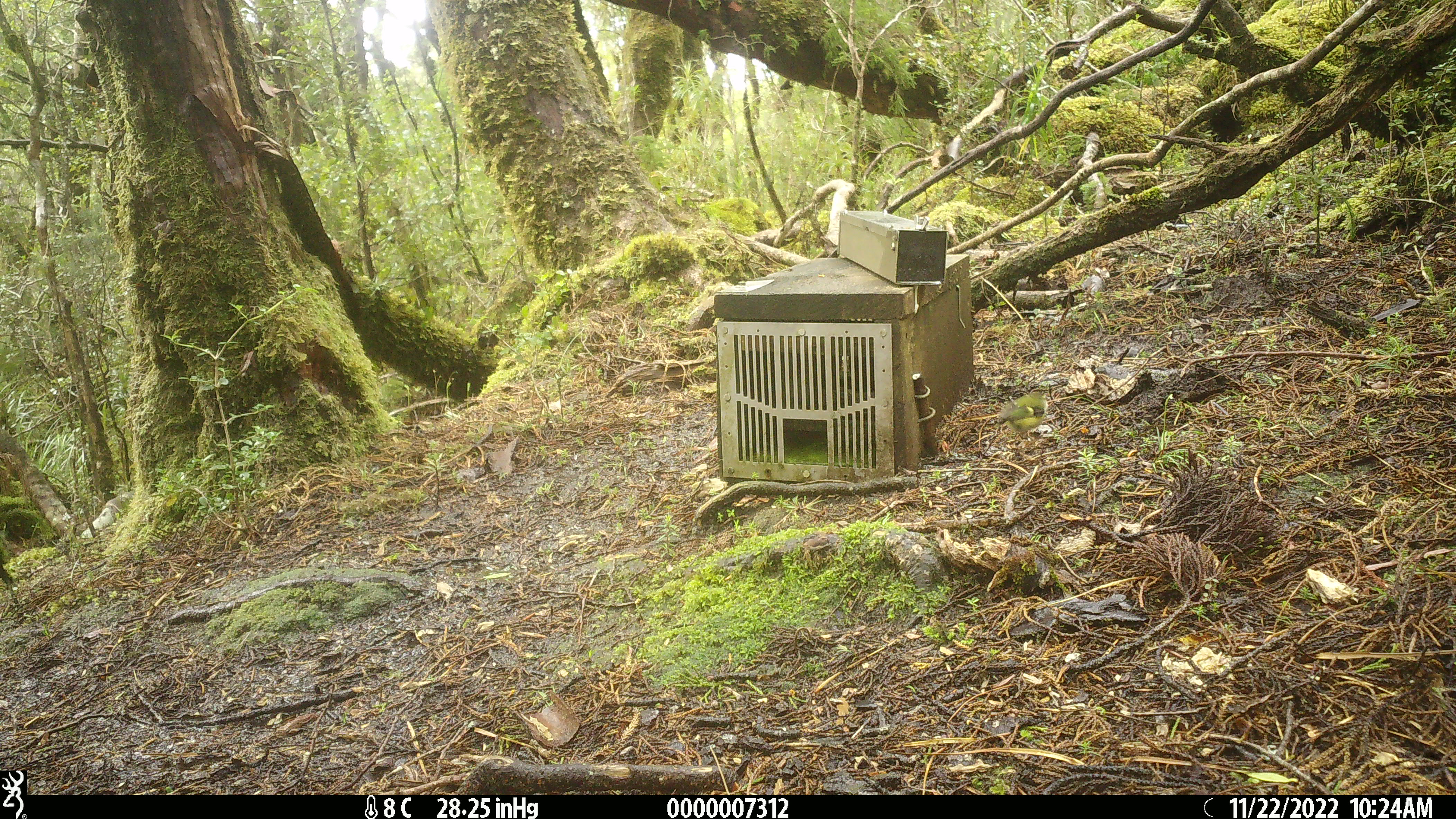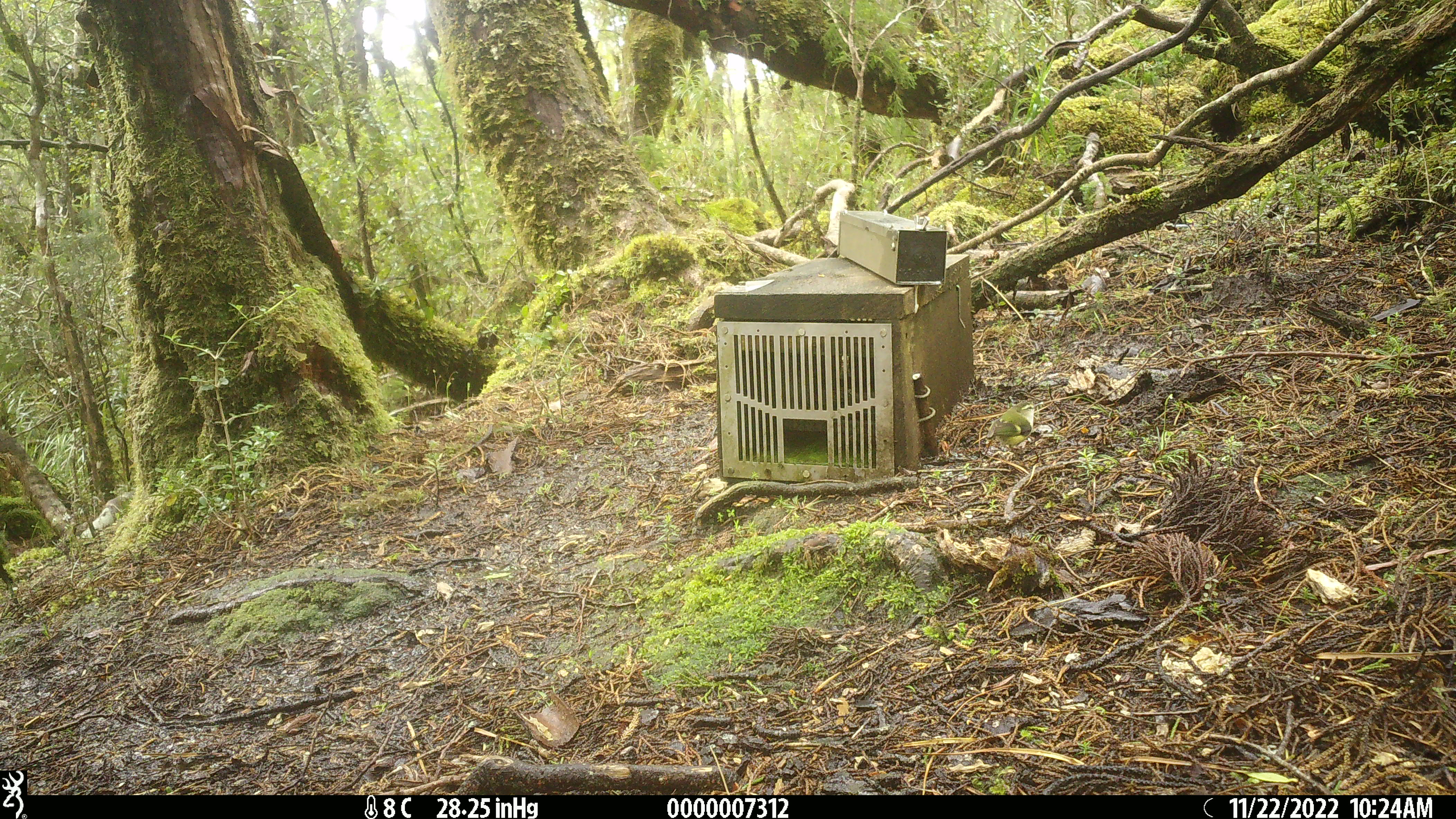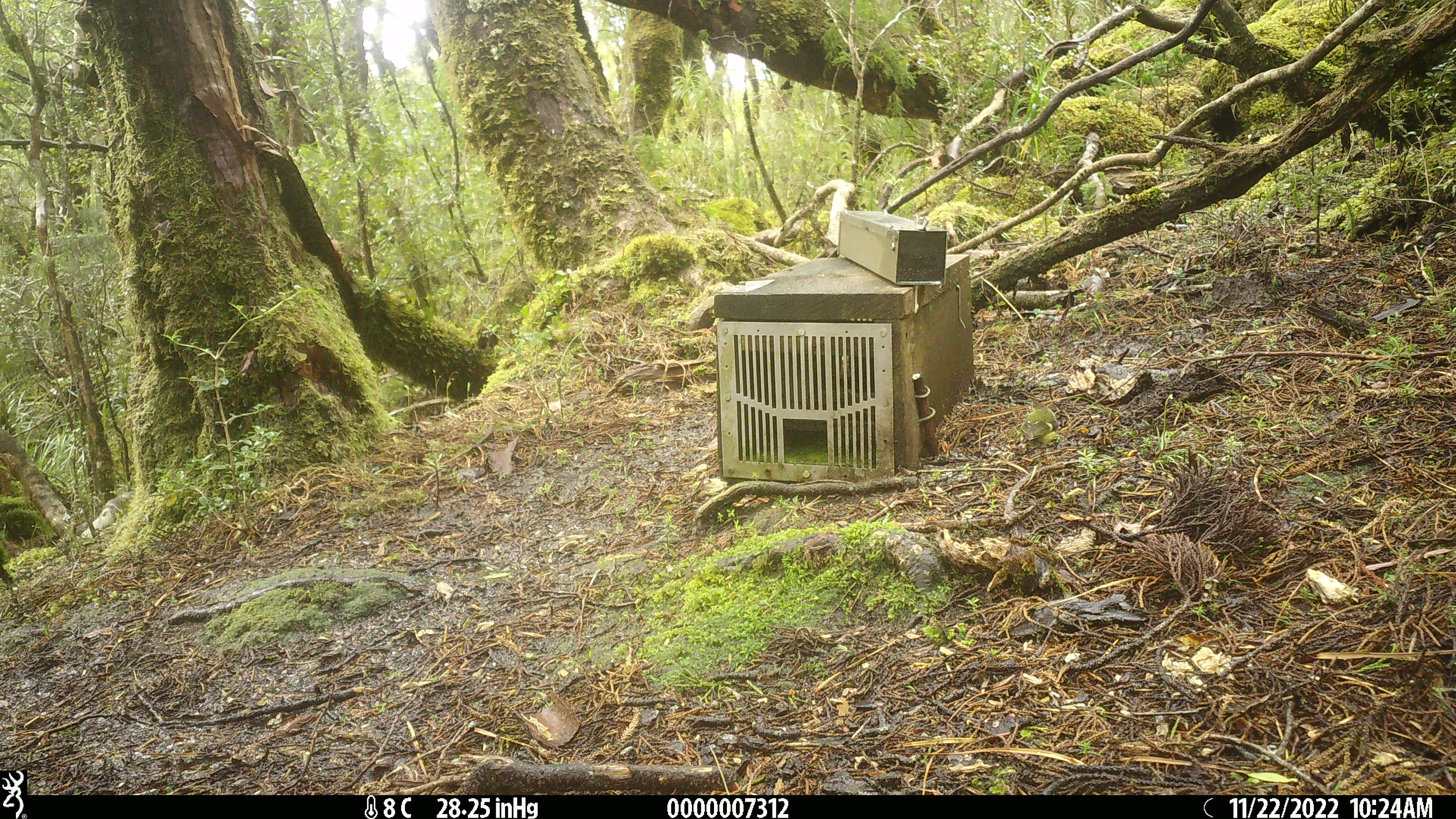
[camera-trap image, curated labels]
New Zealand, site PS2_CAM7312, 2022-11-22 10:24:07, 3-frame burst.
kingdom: Animalia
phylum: Chordata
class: Aves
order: Passeriformes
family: Acanthisittidae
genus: Acanthisitta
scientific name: Acanthisitta chloris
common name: rifleman